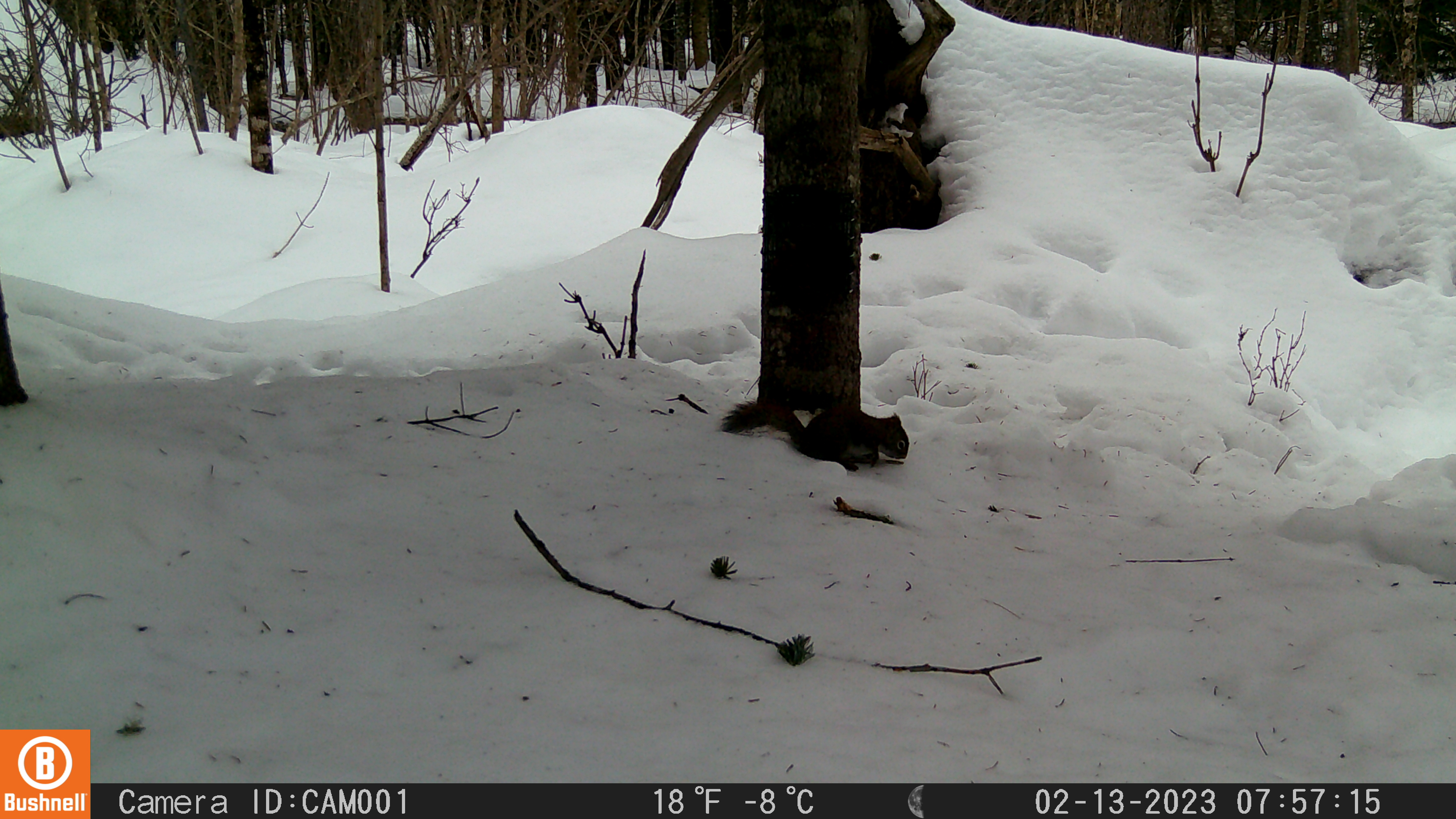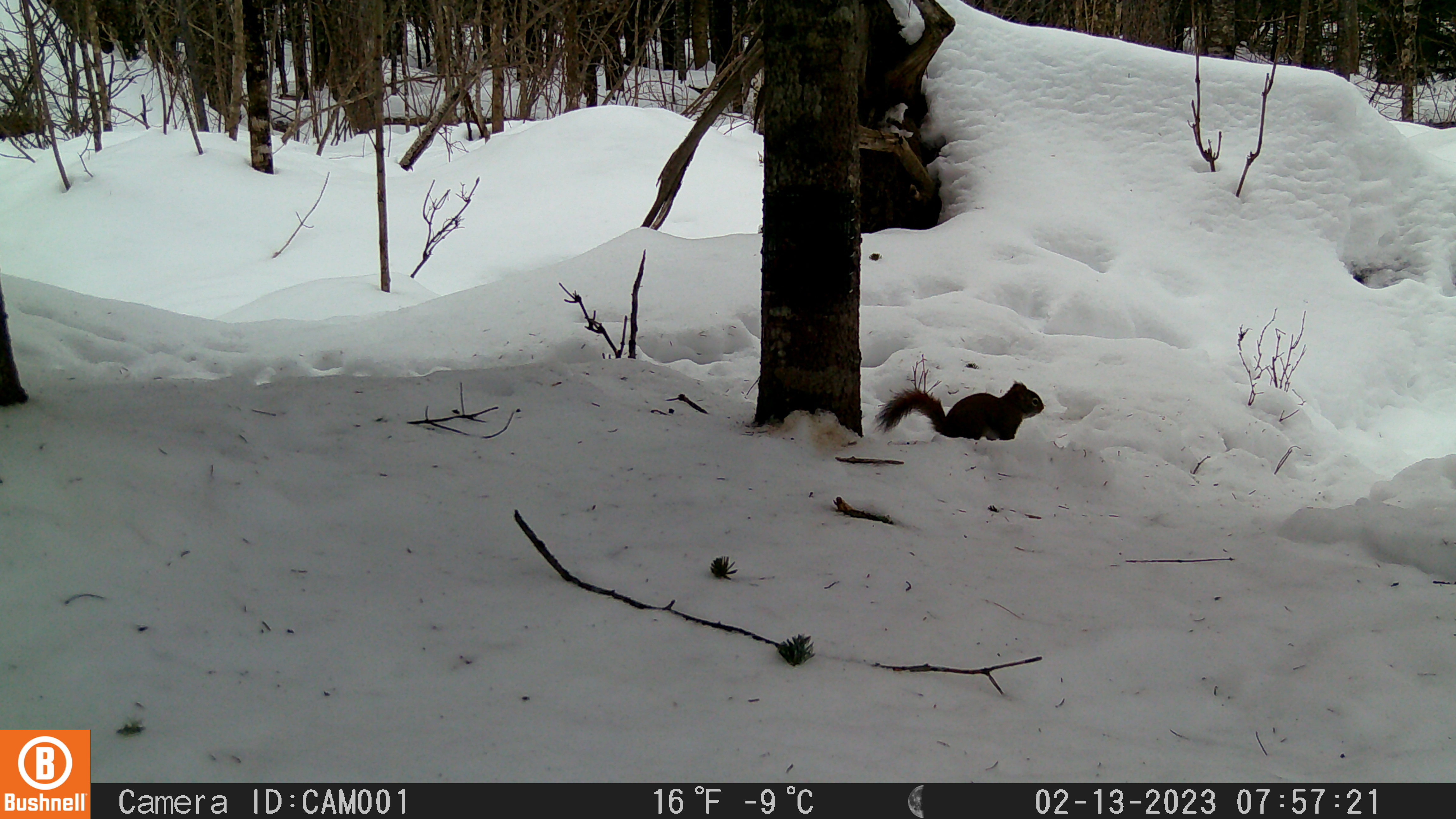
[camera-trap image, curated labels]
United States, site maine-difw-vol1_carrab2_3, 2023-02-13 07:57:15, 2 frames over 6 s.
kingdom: Animalia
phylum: Chordata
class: Mammalia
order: Rodentia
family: Sciuridae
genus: Tamiasciurus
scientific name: Tamiasciurus hudsonicus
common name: red squirrel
Red squirrel (Tamiasciurus hudsonicus).